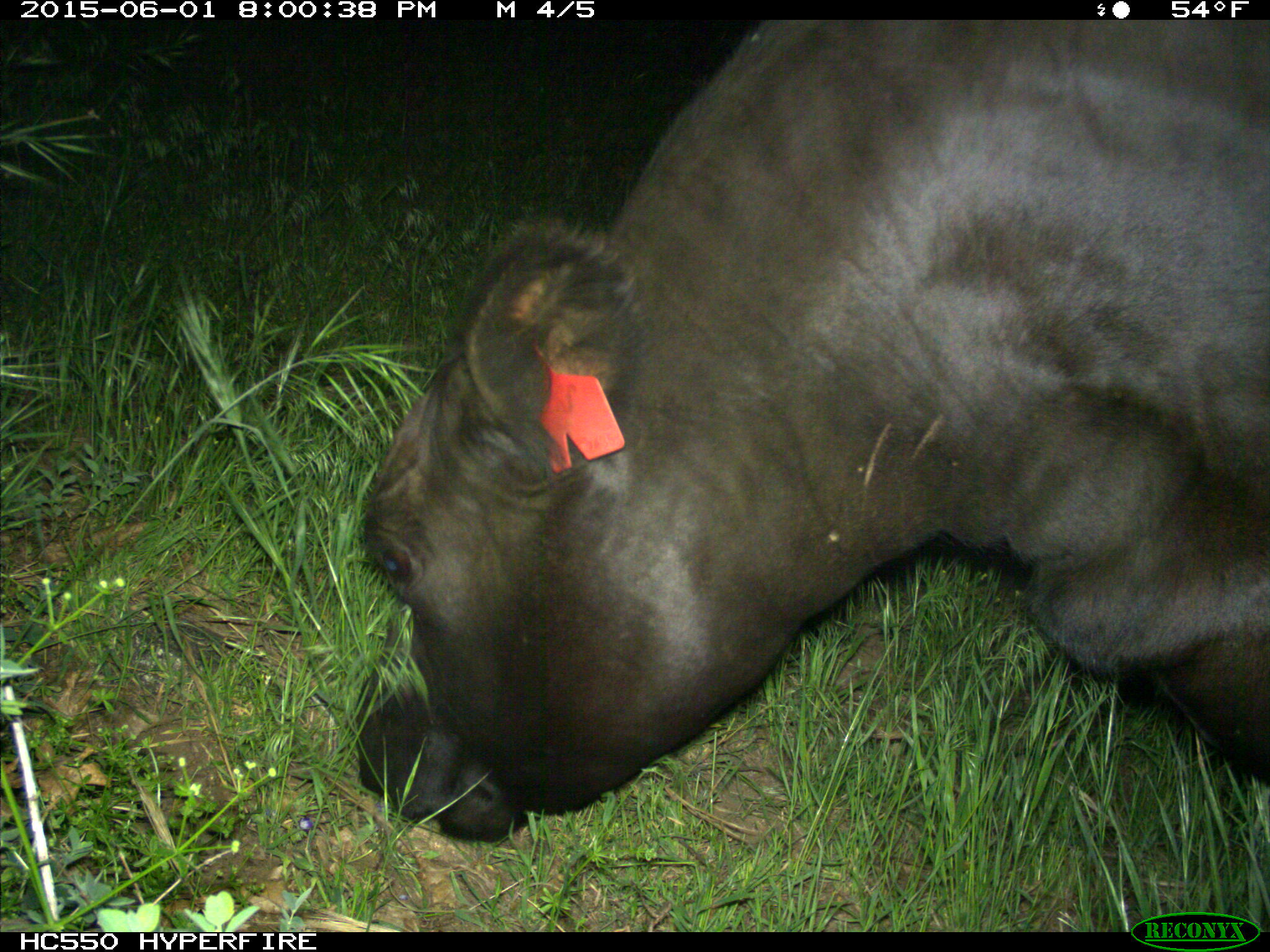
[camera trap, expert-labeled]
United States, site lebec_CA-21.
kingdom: Animalia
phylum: Chordata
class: Mammalia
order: Artiodactyla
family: Bovidae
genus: Bos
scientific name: Bos taurus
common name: domestic cow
Bos taurus (domestic cow).